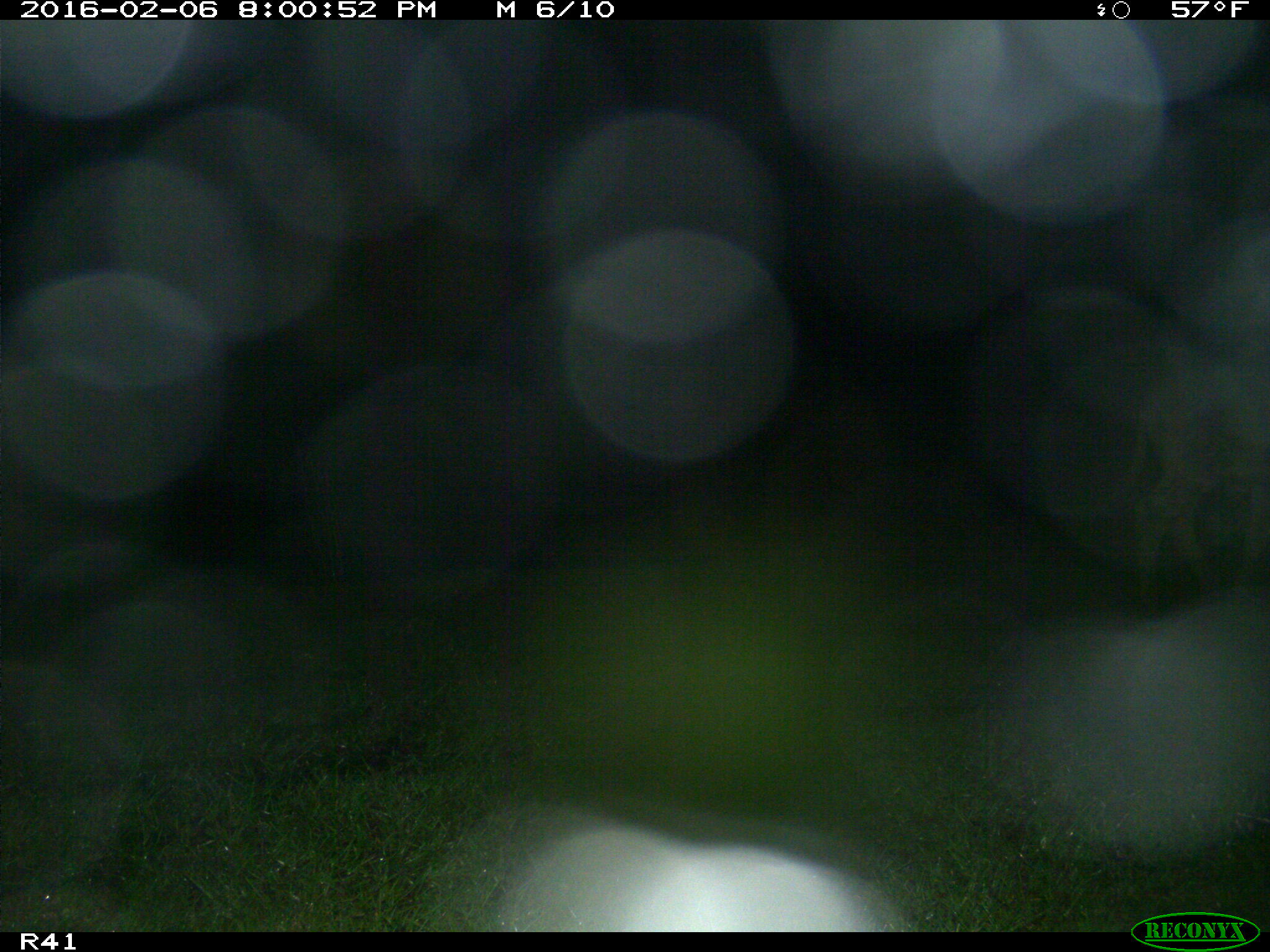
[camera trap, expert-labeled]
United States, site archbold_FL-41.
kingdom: Animalia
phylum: Chordata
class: Mammalia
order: Artiodactyla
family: Bovidae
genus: Bos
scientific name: Bos taurus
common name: domestic cow